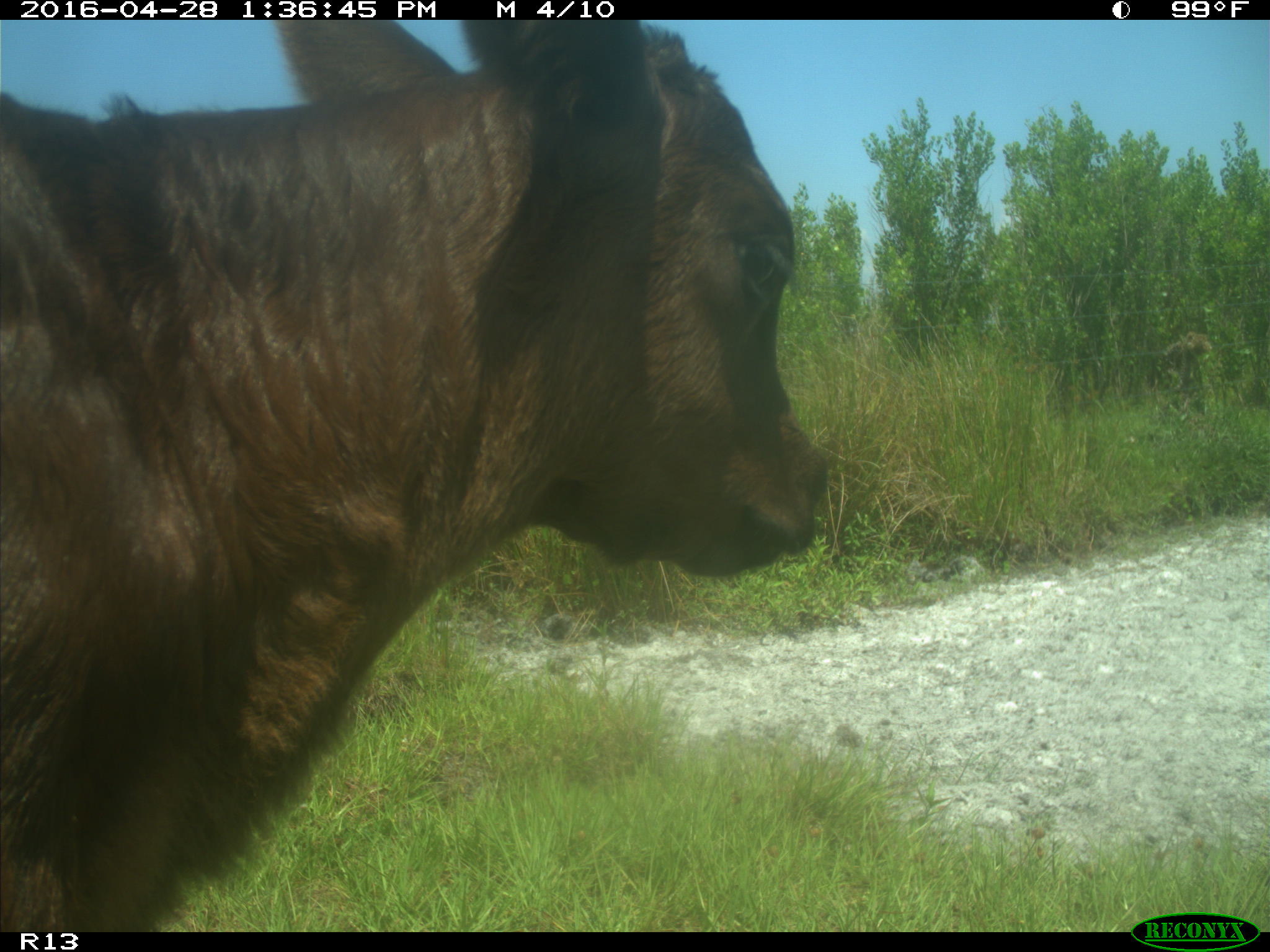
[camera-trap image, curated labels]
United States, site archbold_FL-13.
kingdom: Animalia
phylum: Chordata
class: Mammalia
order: Artiodactyla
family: Bovidae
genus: Bos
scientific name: Bos taurus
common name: domestic cow